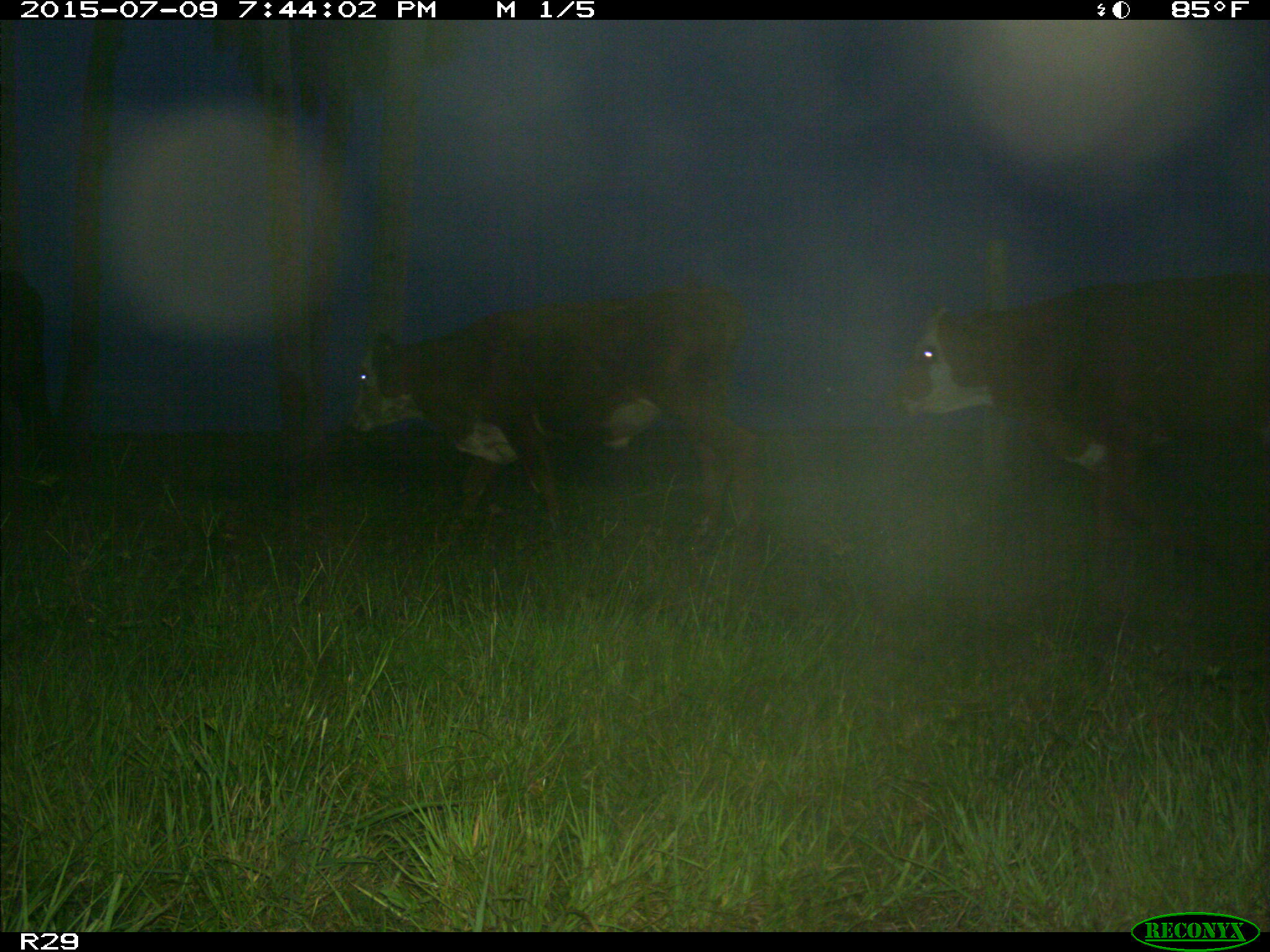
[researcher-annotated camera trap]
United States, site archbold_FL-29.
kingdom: Animalia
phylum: Chordata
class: Mammalia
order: Artiodactyla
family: Bovidae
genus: Bos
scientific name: Bos taurus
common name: domestic cow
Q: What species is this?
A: Bos taurus (domestic cow).